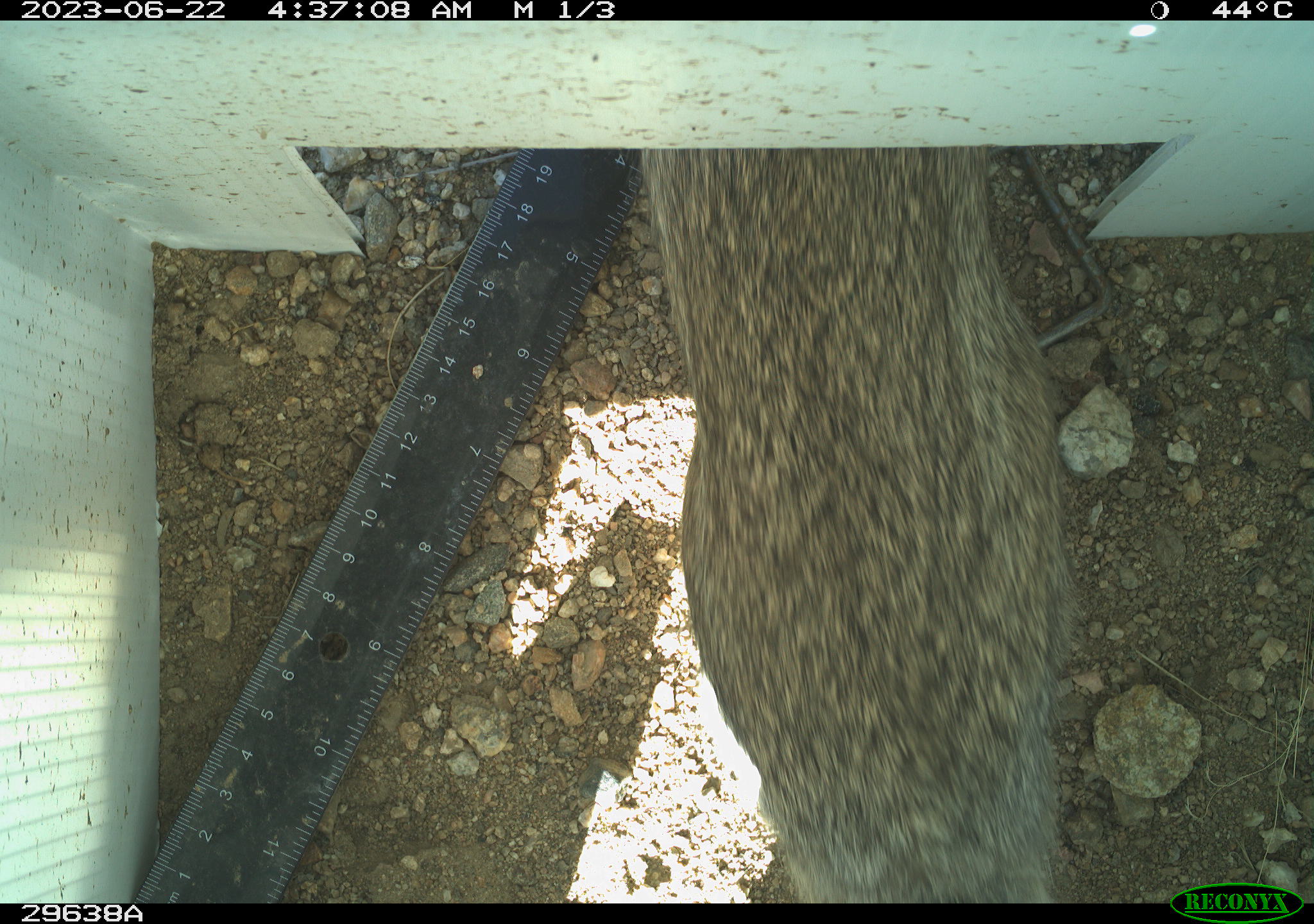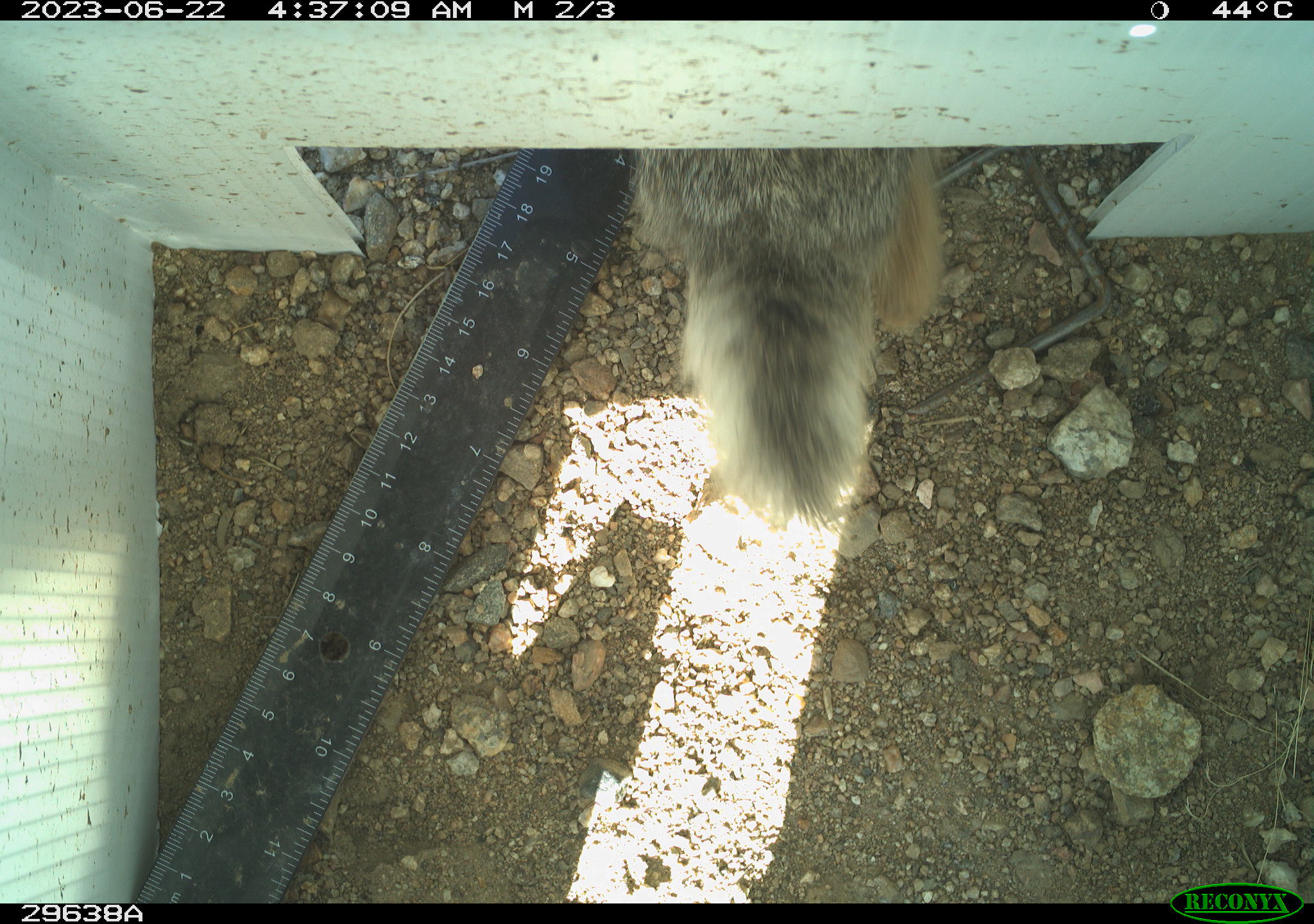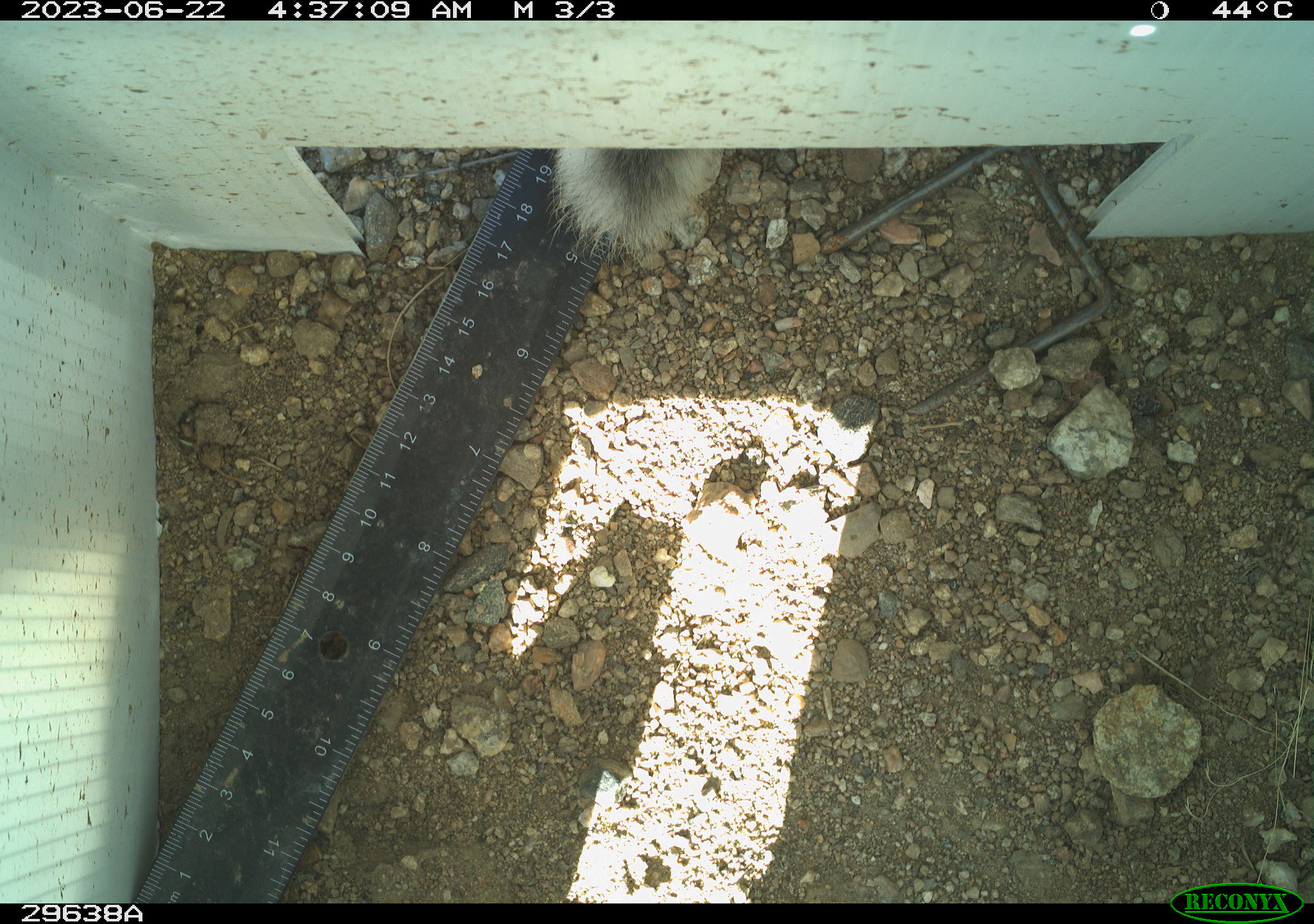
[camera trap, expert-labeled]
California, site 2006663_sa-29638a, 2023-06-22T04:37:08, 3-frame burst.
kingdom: Animalia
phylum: Chordata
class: Mammalia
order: Lagomorpha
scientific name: Lagomorpha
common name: hares, rabbits, and pikas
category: lagomorpha order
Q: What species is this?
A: Lagomorpha order (hares, rabbits, and pikas) (Lagomorpha).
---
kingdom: Animalia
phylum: Chordata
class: Mammalia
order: Rodentia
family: Sciuridae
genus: Ammospermophilus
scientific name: Ammospermophilus leucurus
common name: white-tailed antelope squirrel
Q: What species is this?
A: White-tailed antelope squirrel (Ammospermophilus leucurus).